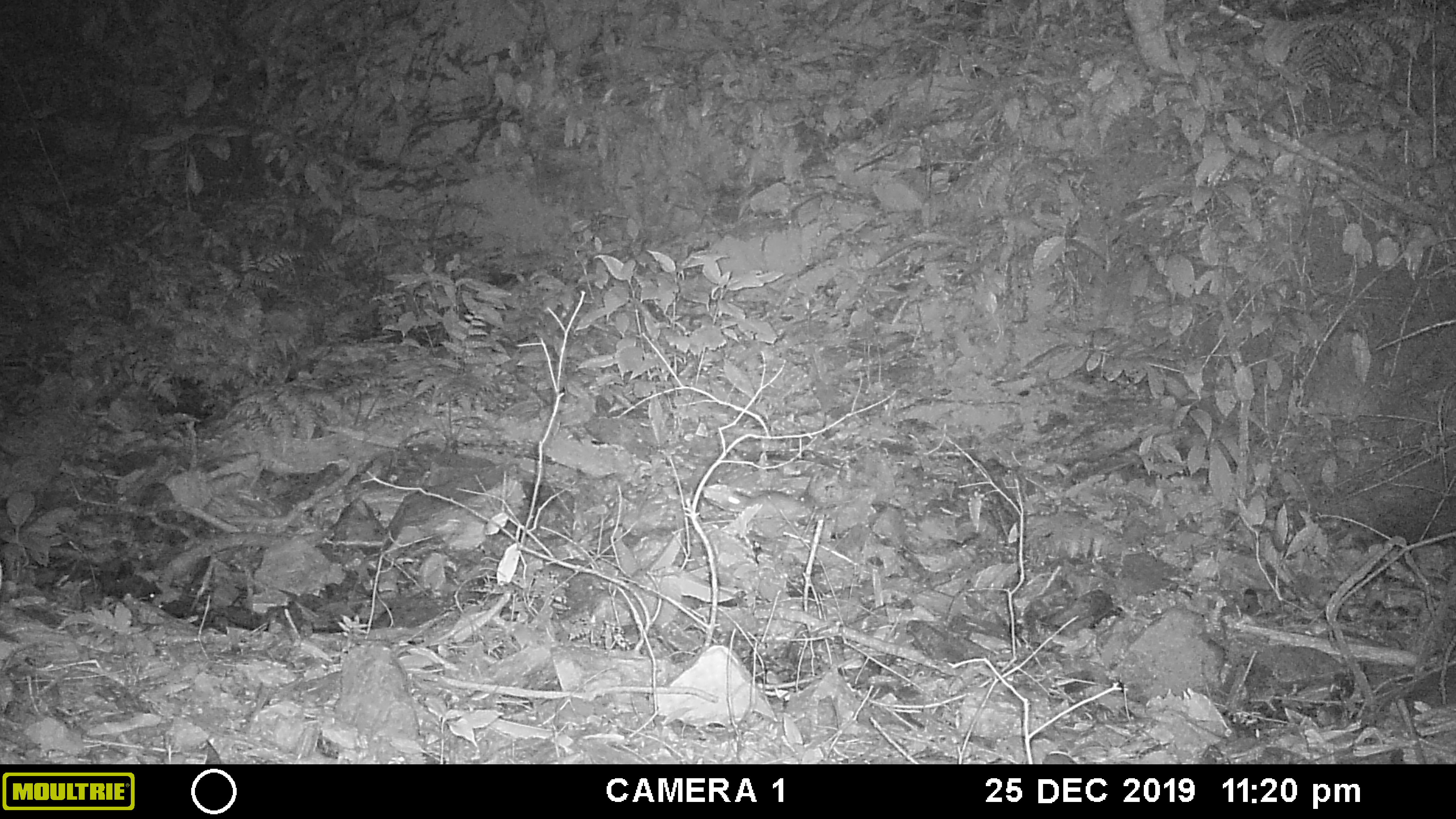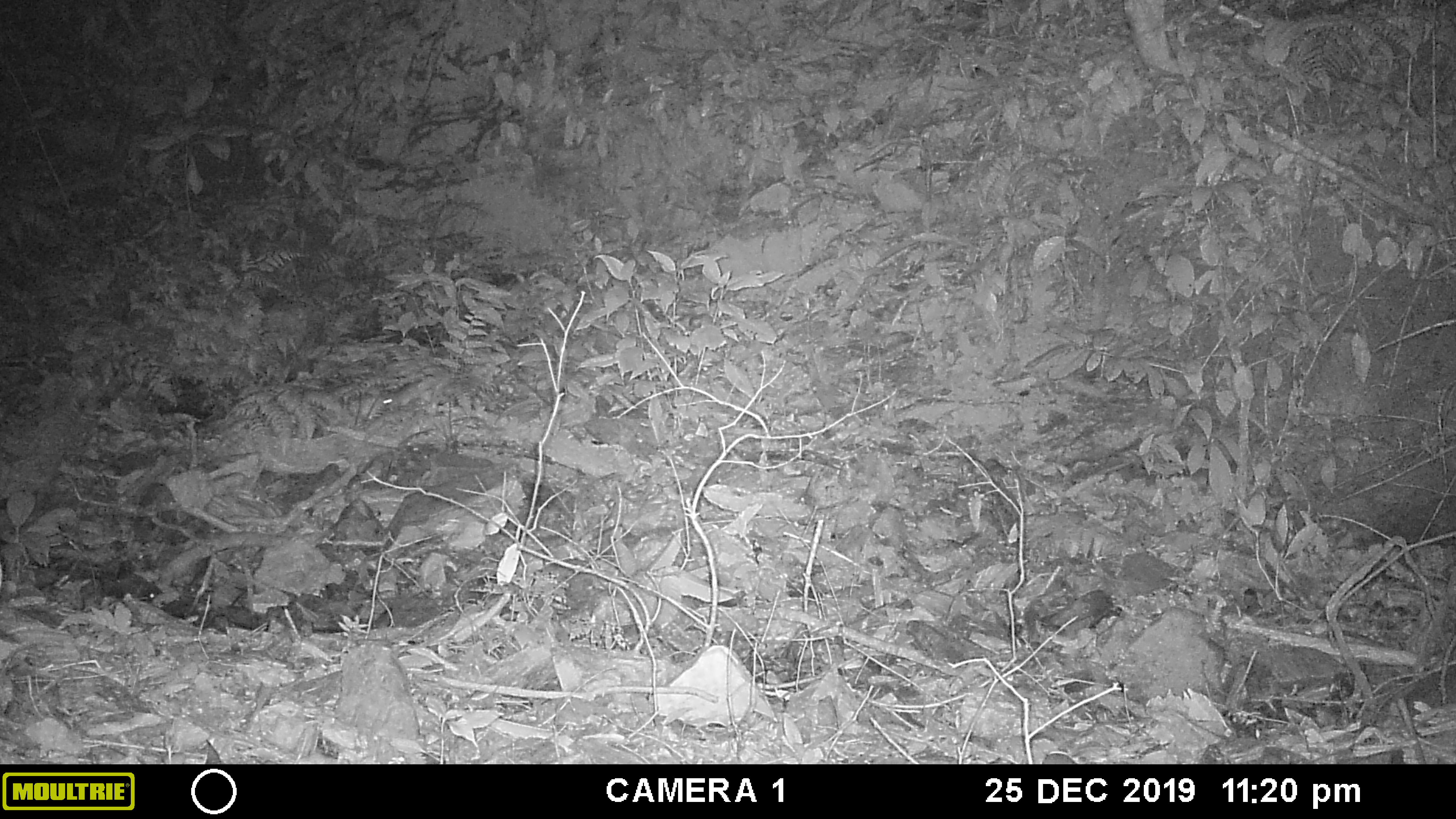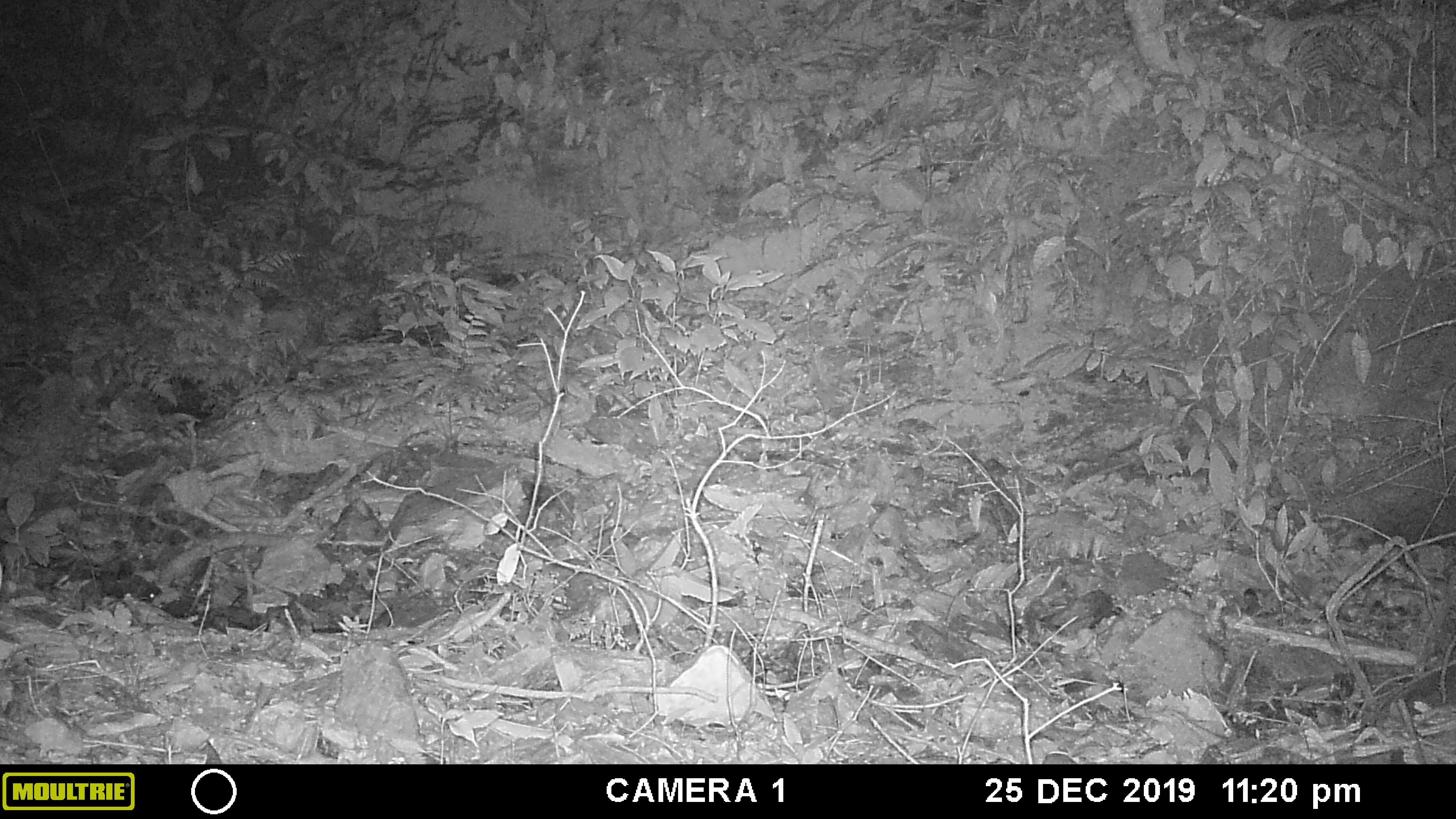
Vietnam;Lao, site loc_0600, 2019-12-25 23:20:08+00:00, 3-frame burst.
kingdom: Animalia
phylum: Chordata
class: Mammalia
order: Rodentia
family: Muridae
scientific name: Muridae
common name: old-world mice and rats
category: unidentified murid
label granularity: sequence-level